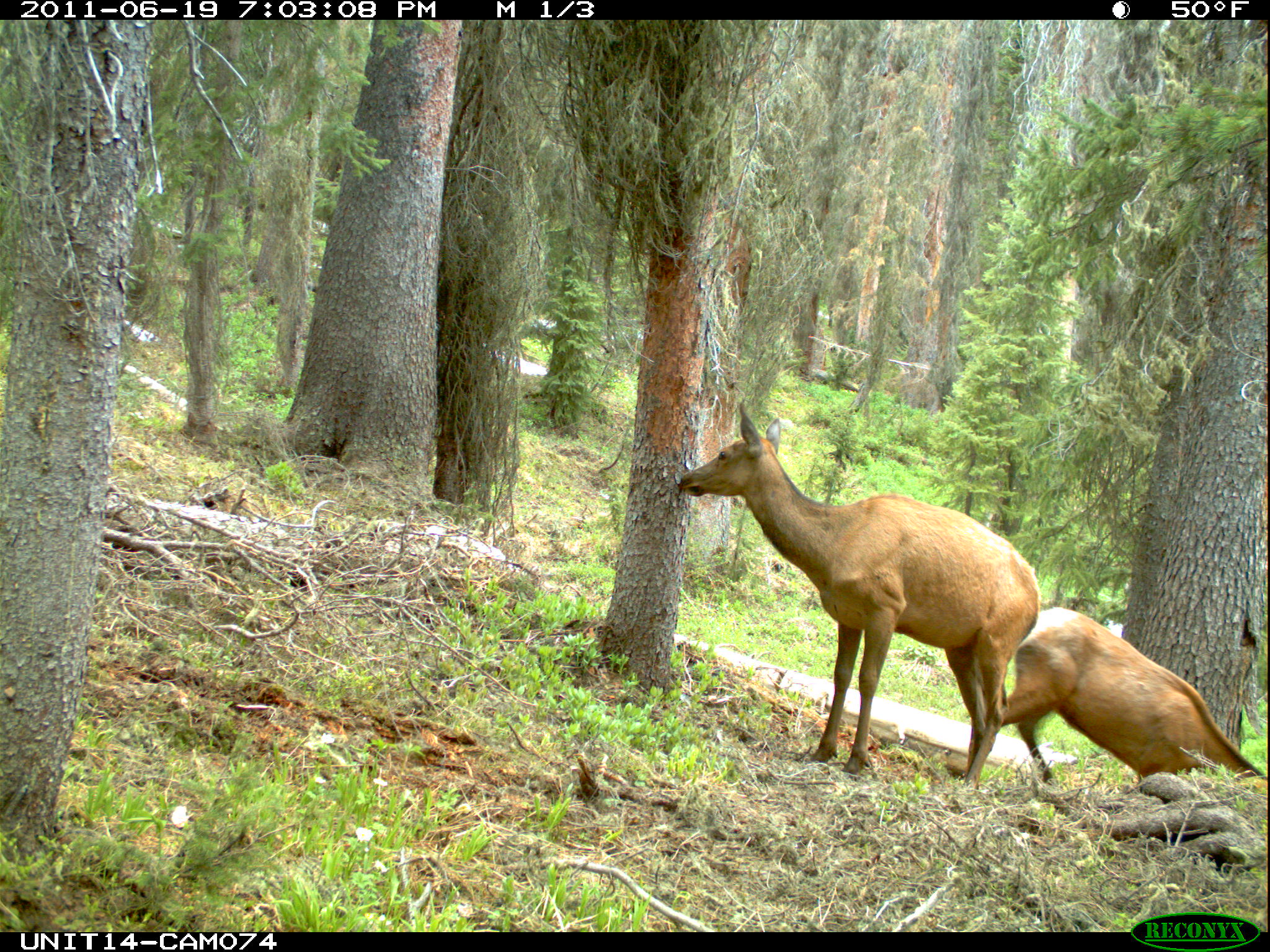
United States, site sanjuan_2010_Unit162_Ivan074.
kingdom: Animalia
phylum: Chordata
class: Mammalia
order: Artiodactyla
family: Cervidae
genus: Cervus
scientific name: Cervus elaphus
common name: red deer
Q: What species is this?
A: Cervus elaphus (red deer).